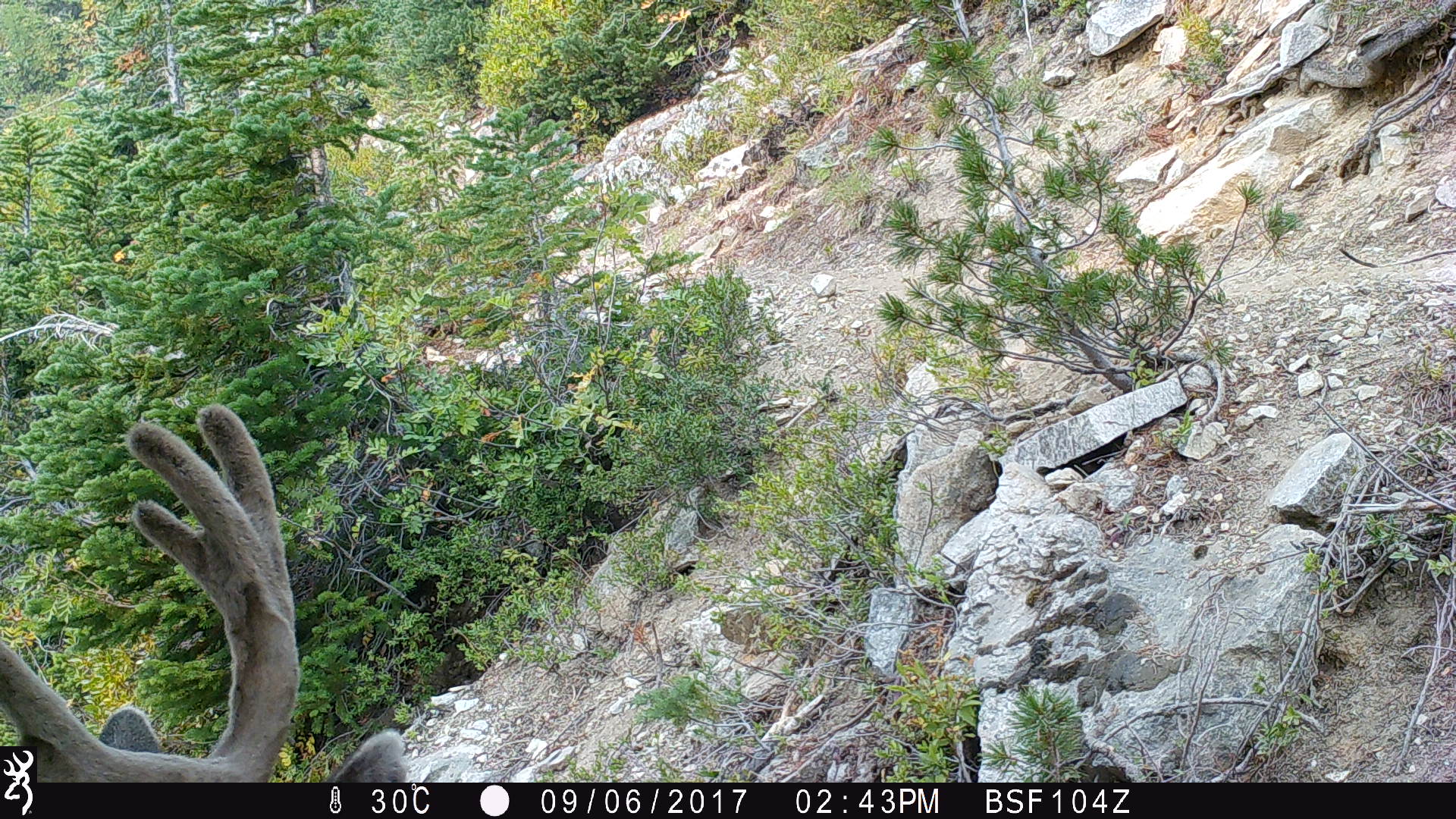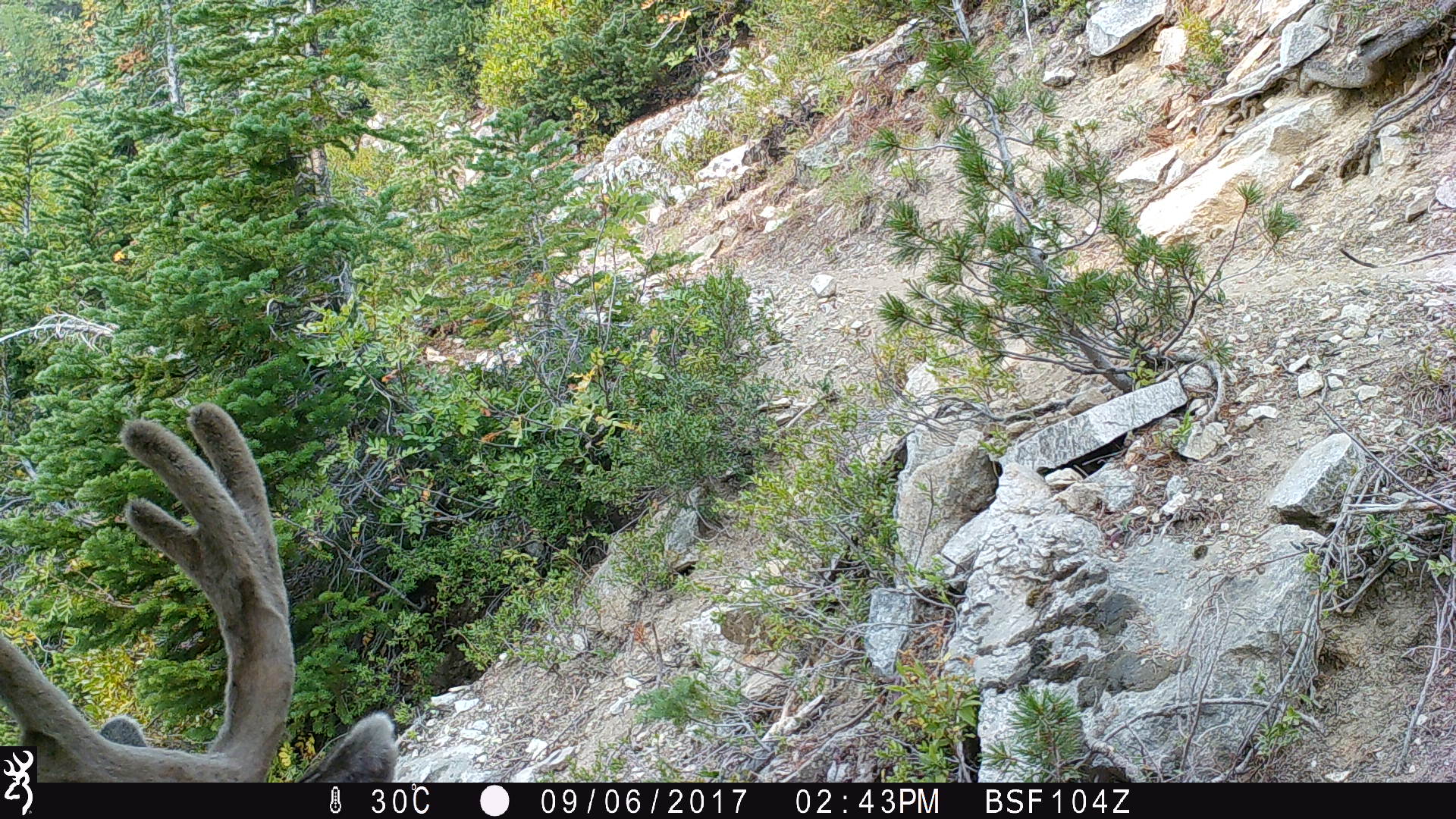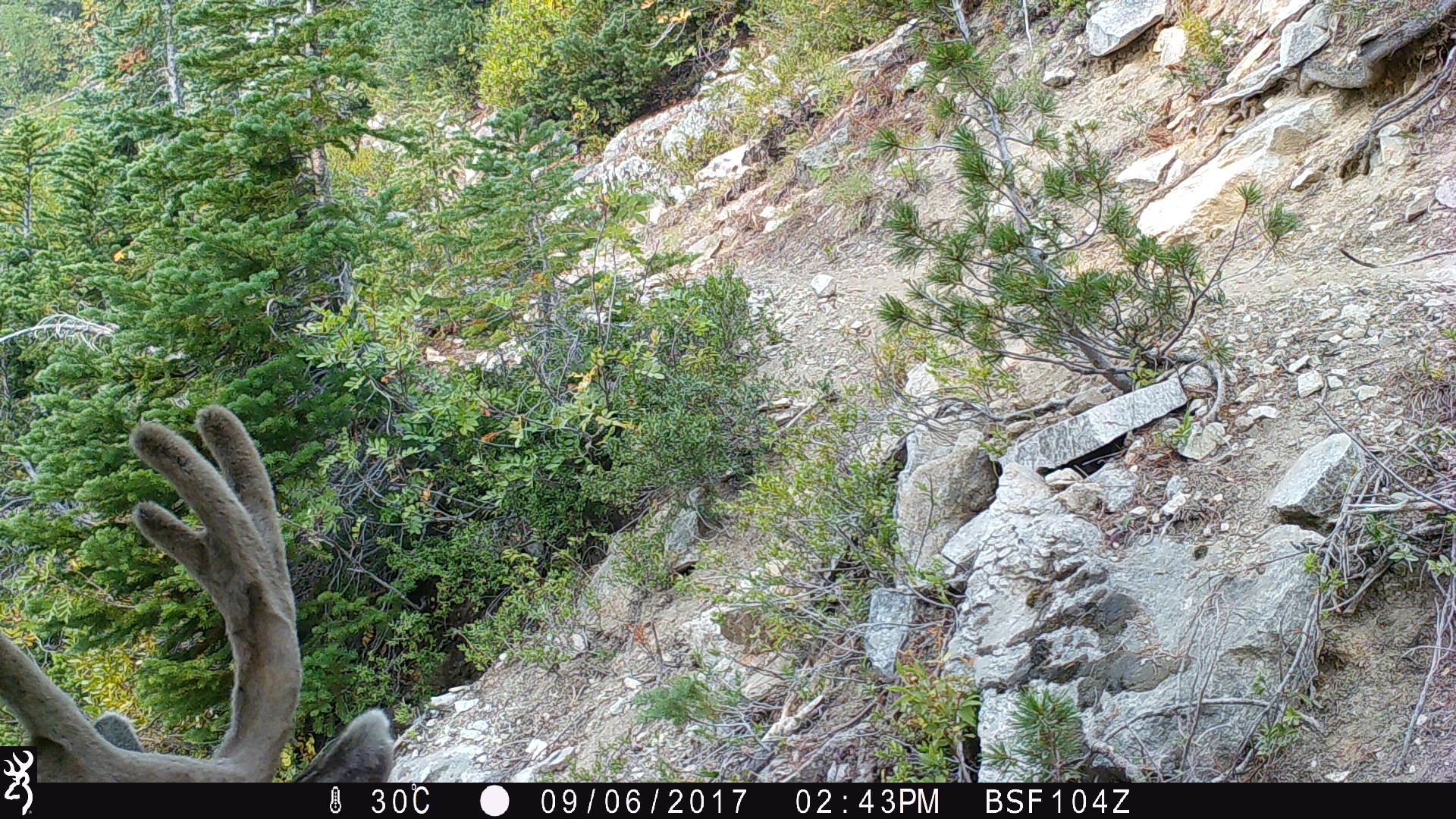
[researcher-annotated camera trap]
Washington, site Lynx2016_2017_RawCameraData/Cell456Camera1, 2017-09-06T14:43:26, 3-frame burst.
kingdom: Animalia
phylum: Chordata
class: Mammalia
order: Artiodactyla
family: Cervidae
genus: Odocoileus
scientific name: Odocoileus hemionus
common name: mule deer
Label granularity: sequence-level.